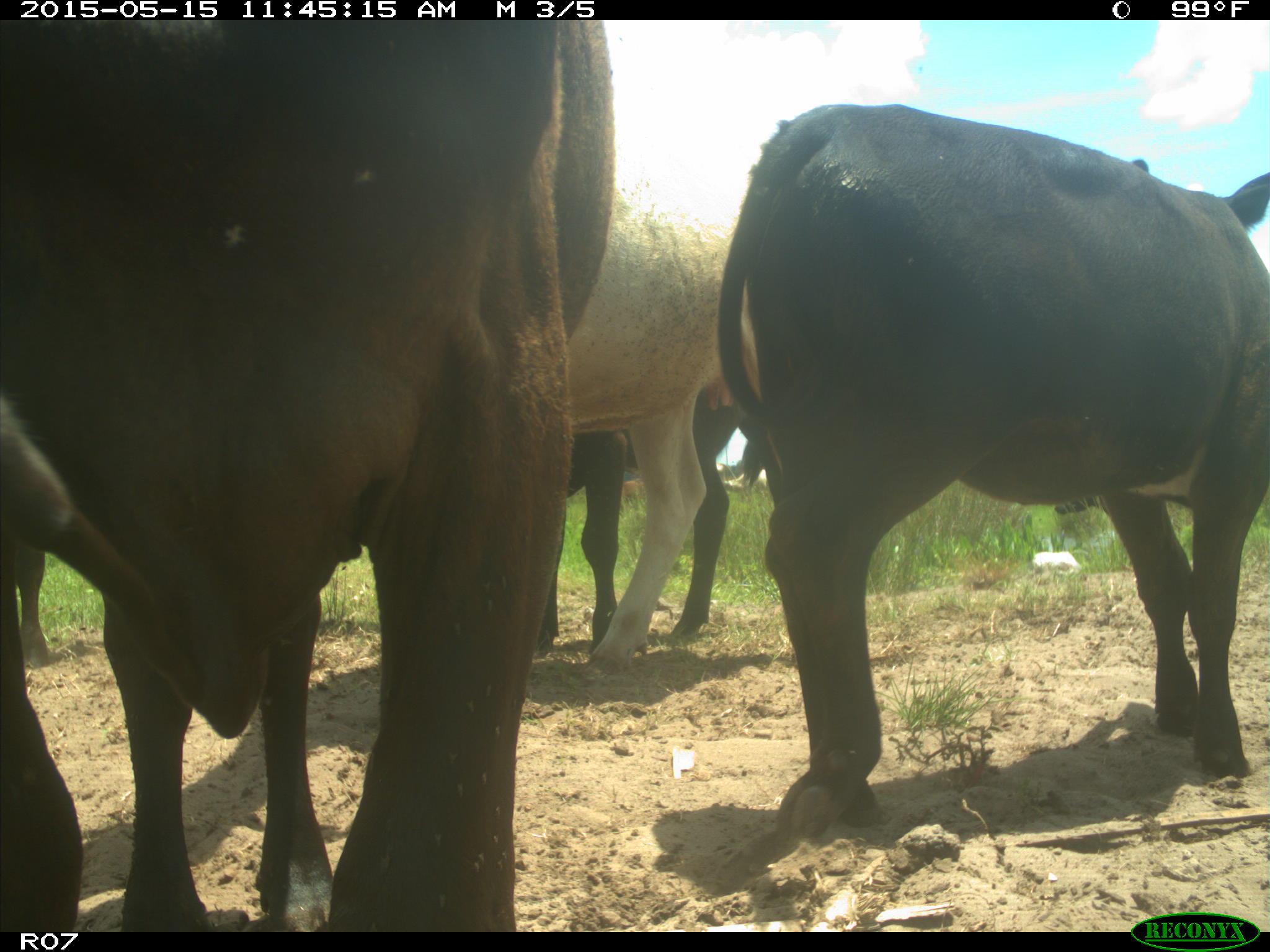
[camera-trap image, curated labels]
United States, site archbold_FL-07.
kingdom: Animalia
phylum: Chordata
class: Mammalia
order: Artiodactyla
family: Bovidae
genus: Bos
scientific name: Bos taurus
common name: domestic cow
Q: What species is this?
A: Bos taurus (domestic cow).